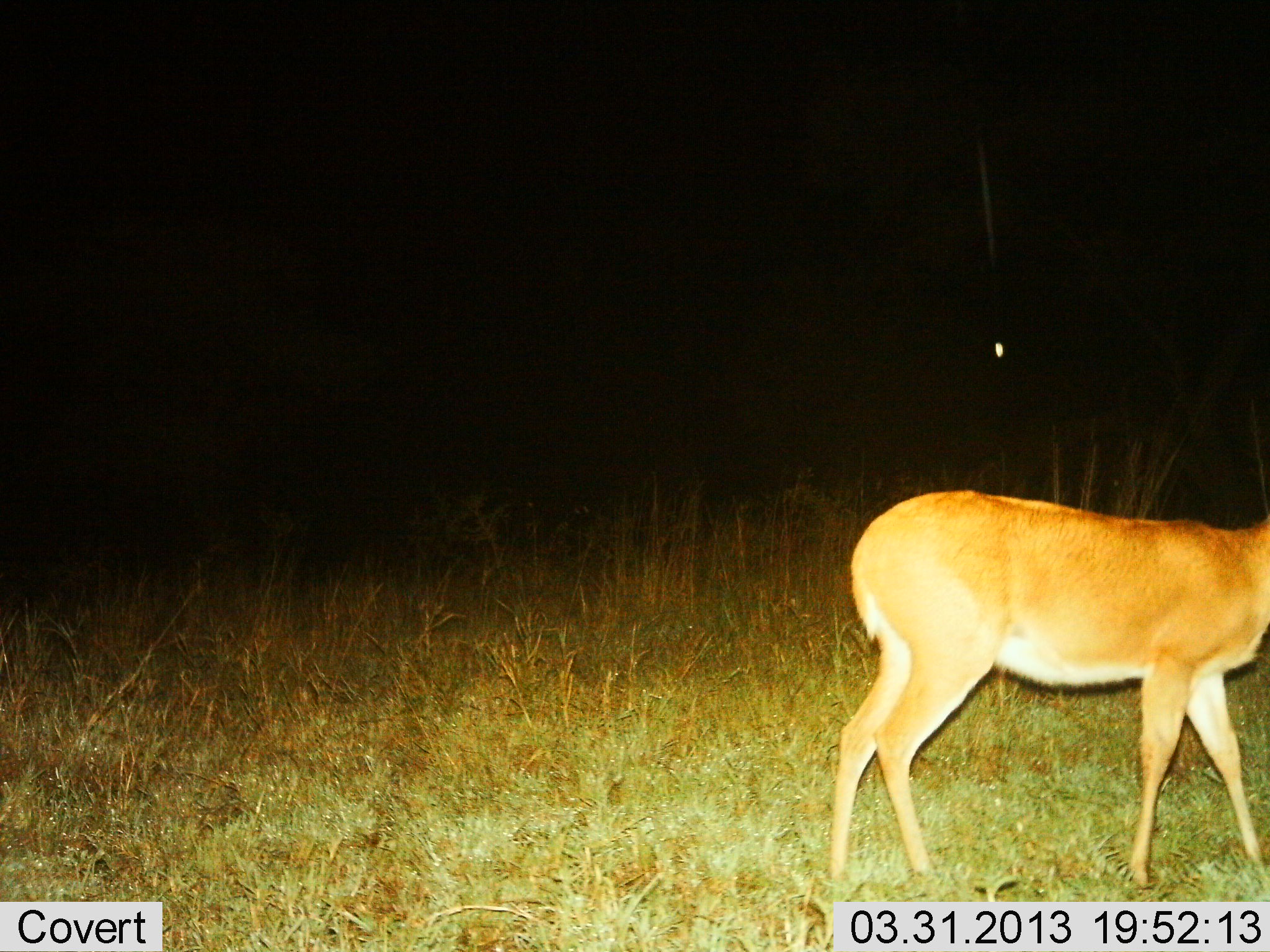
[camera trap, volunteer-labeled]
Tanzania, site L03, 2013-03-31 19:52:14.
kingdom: Animalia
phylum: Chordata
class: Mammalia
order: Artiodactyla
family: Bovidae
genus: Redunca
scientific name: Redunca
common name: reedbuck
Reedbuck (Redunca), count 1. Behavior (volunteer vote fractions): standing 57%, resting 0%, moving 43%, interacting 0%. Young present (vote fraction): 0%. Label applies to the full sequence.